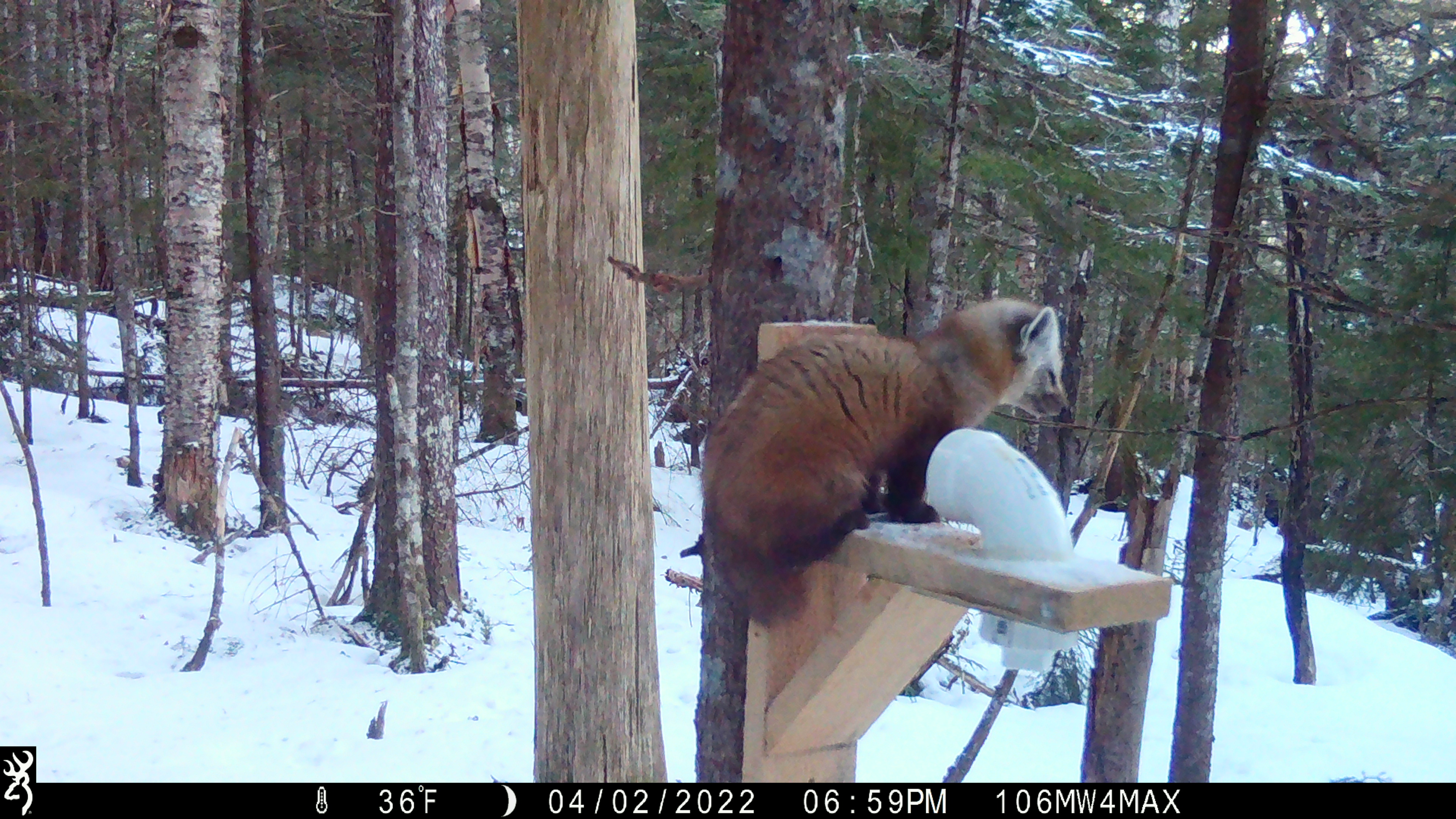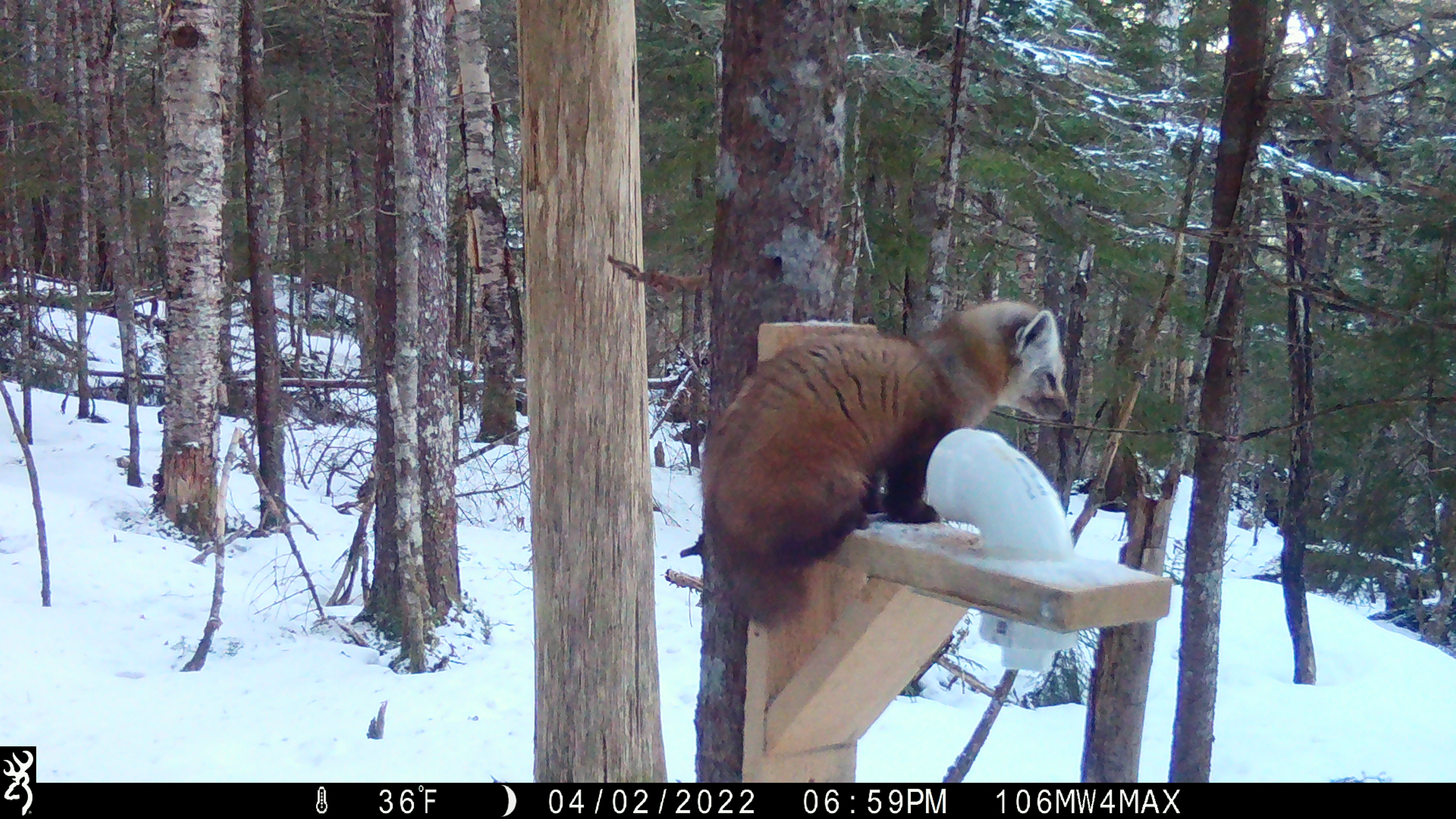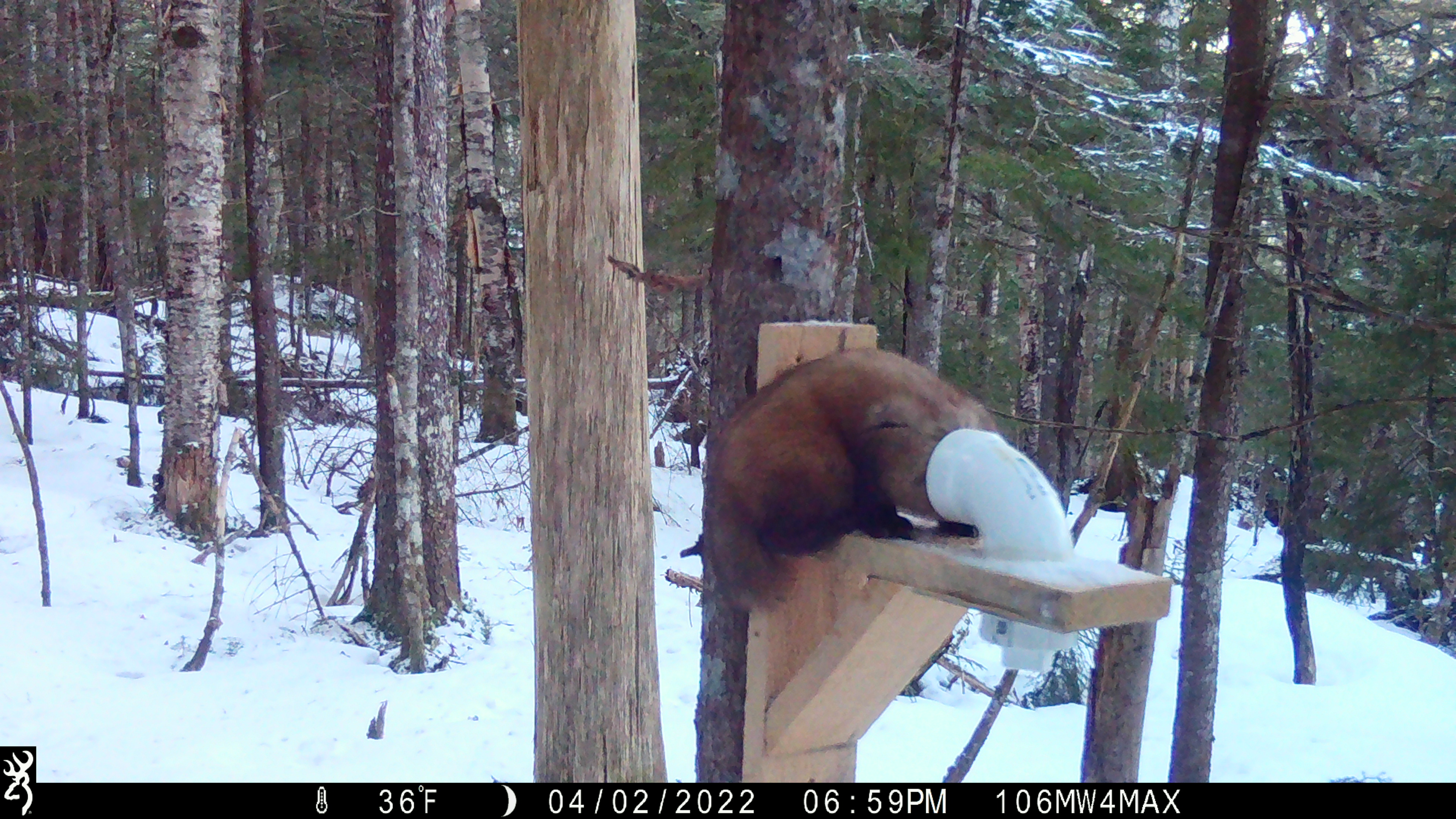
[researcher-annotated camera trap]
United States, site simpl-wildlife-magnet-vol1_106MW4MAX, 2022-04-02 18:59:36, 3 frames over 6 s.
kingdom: Animalia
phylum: Chordata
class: Mammalia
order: Carnivora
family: Mustelidae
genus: Martes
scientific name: Martes americana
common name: american marten